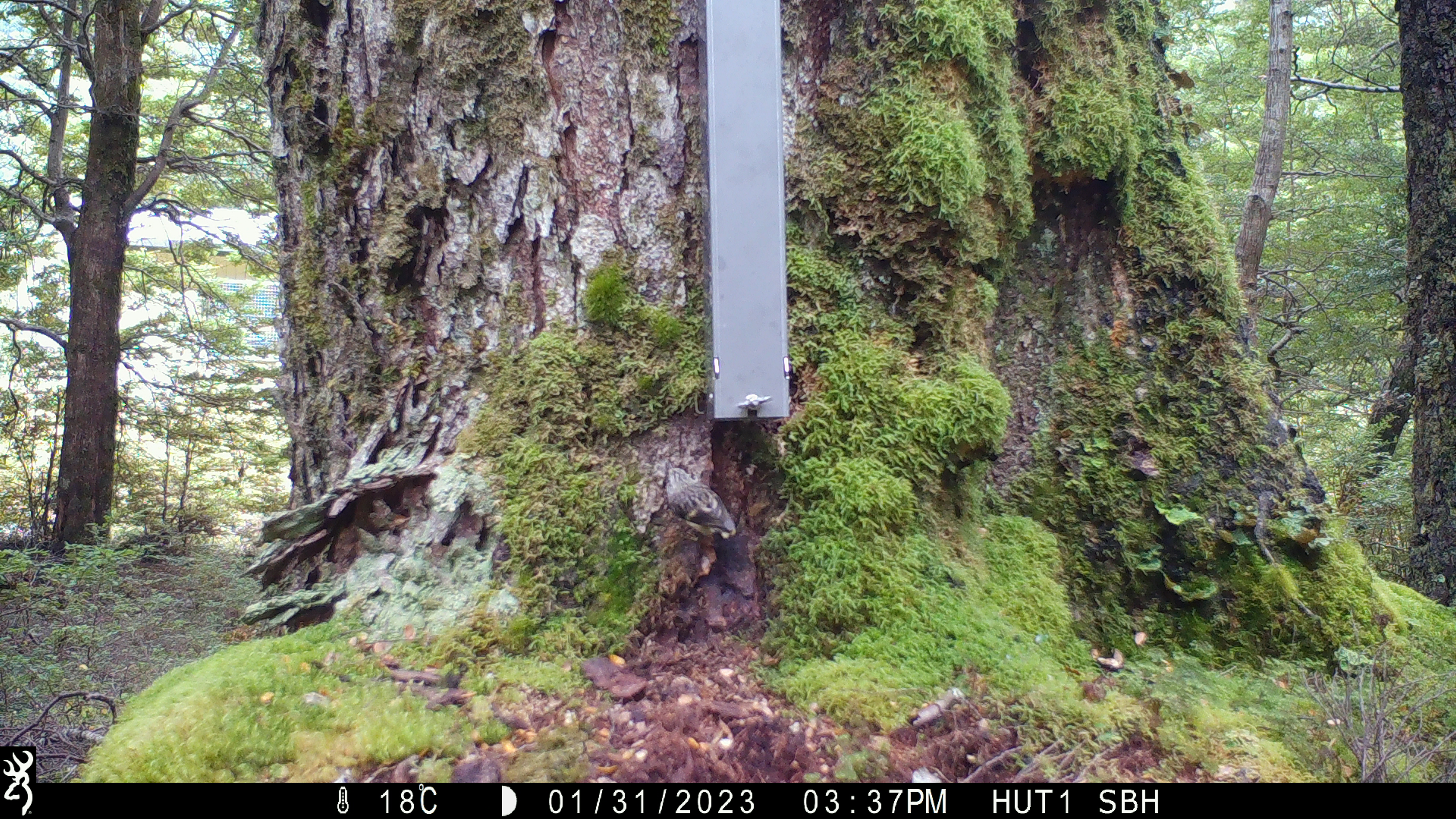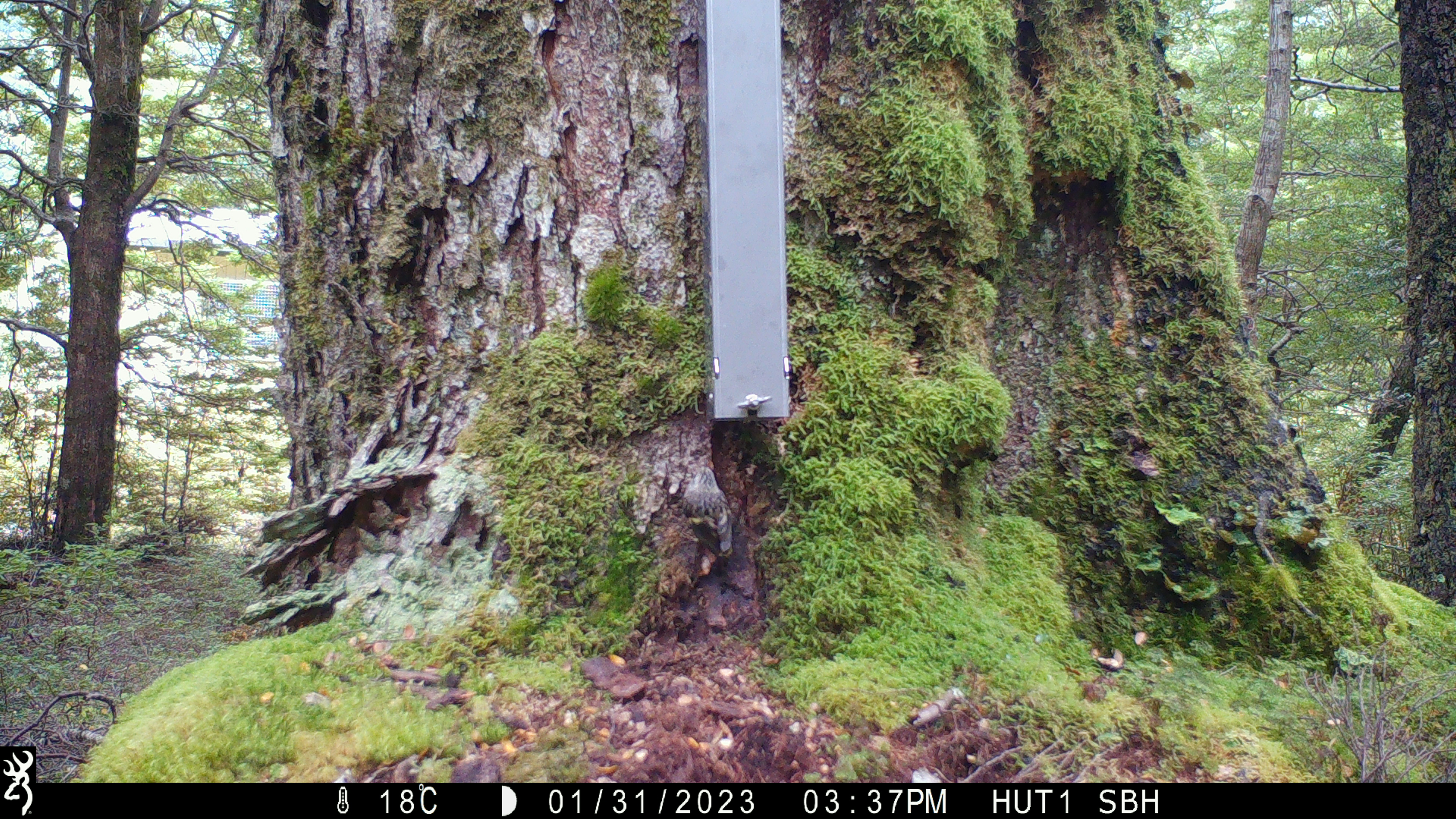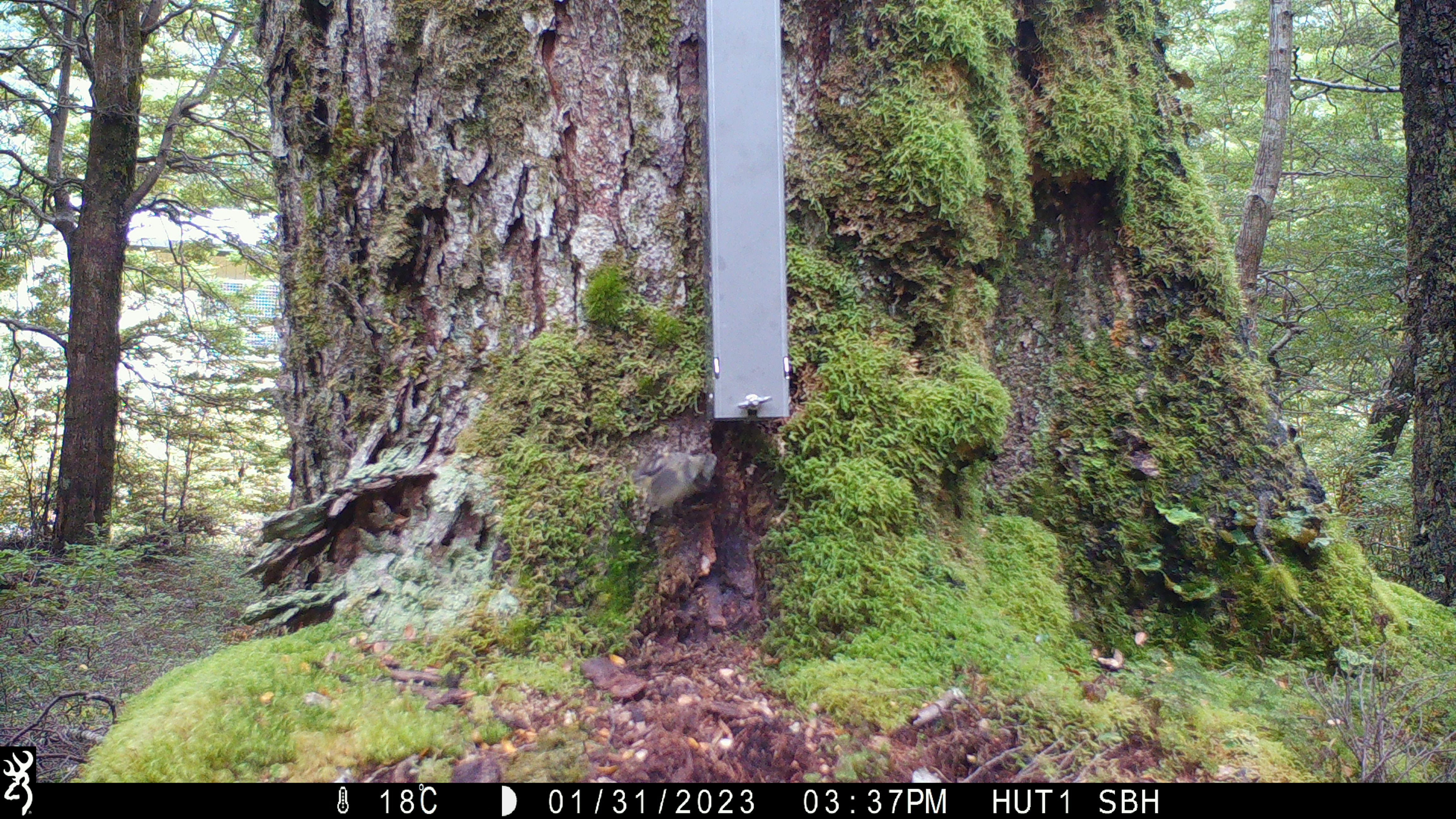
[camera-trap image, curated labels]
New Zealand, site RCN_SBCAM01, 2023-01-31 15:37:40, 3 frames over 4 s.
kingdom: Animalia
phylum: Chordata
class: Aves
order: Passeriformes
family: Acanthisittidae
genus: Acanthisitta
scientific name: Acanthisitta chloris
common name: rifleman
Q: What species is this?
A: Rifleman (Acanthisitta chloris).